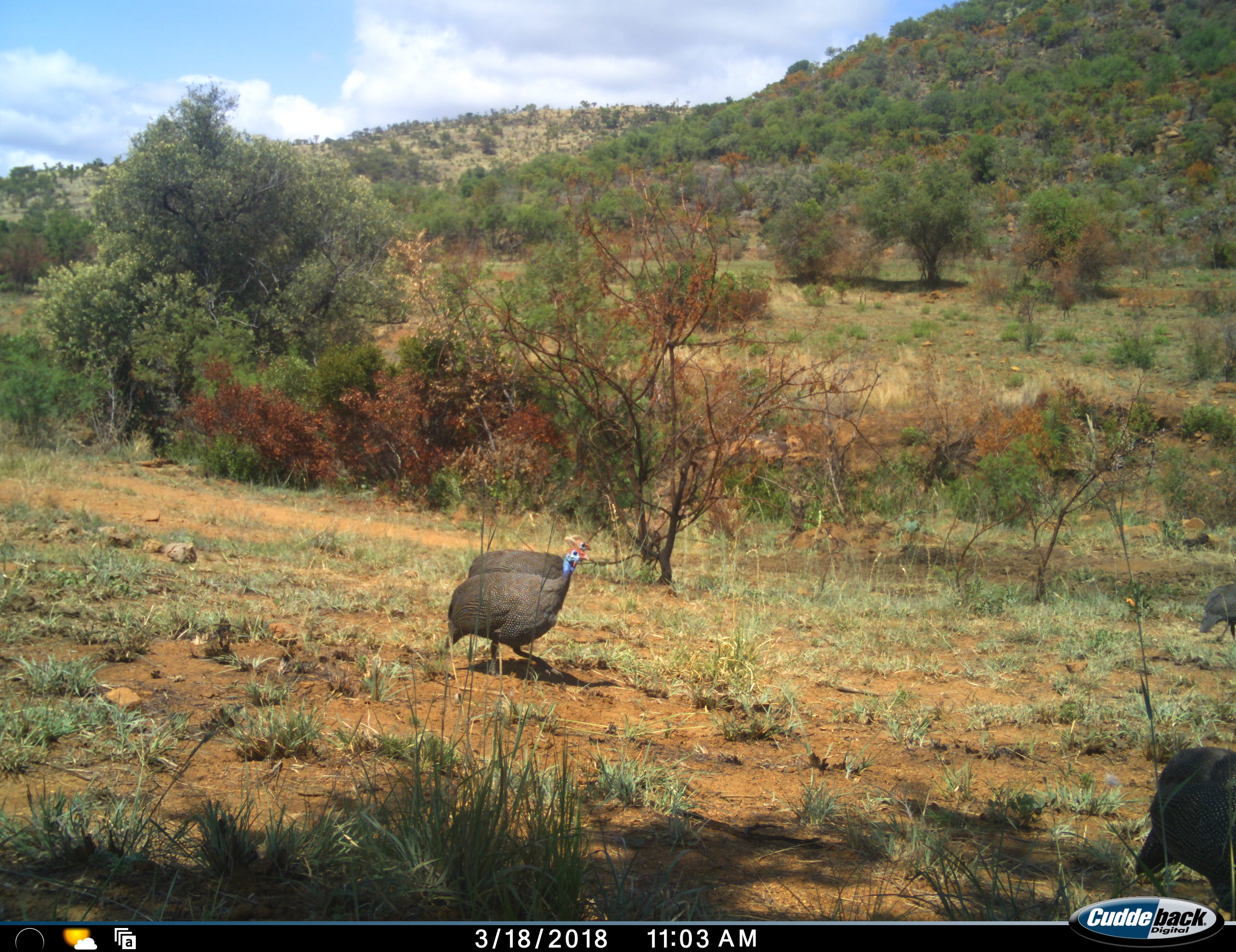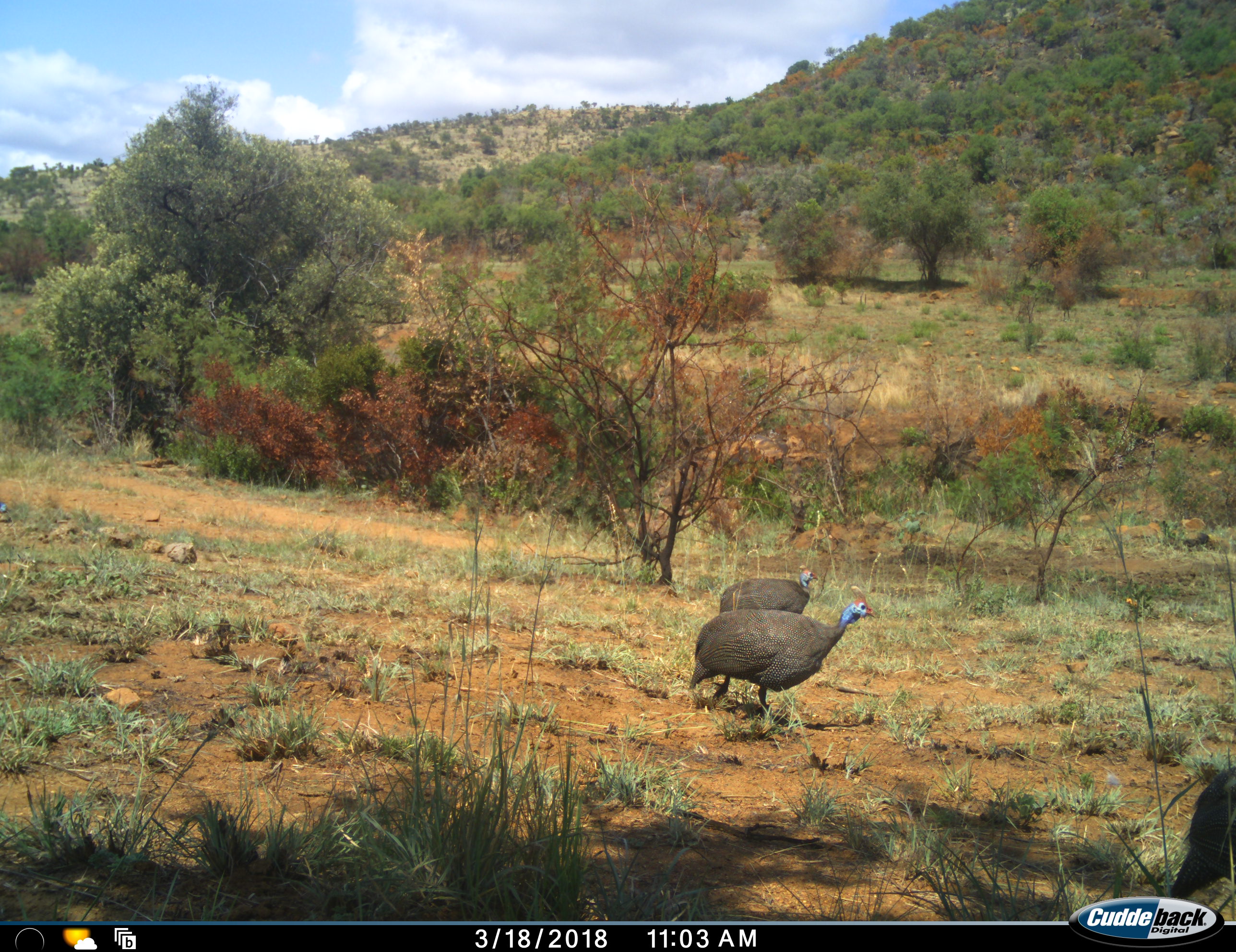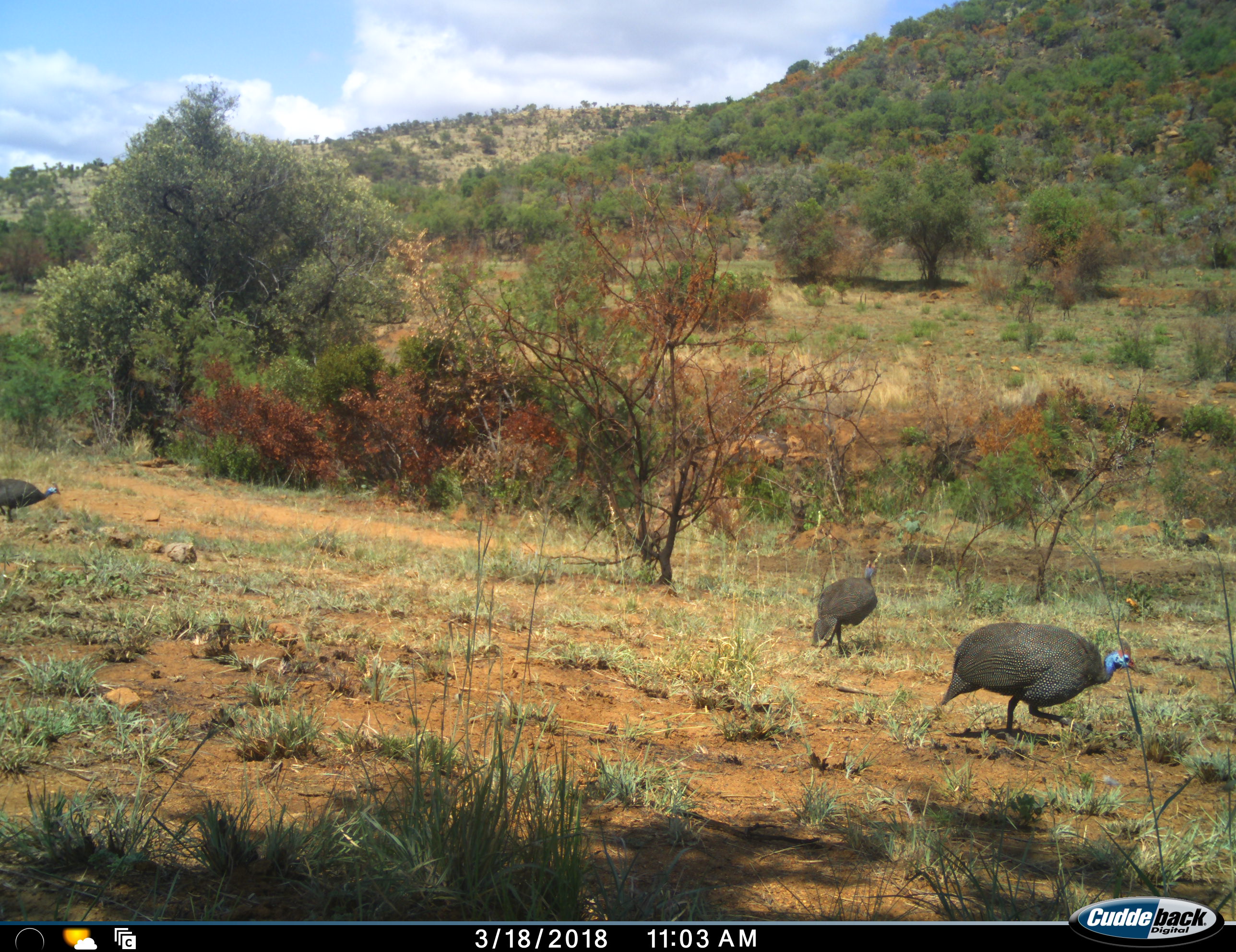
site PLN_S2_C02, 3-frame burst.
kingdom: Animalia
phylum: Chordata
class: Aves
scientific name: Aves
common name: bird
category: birdother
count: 5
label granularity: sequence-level